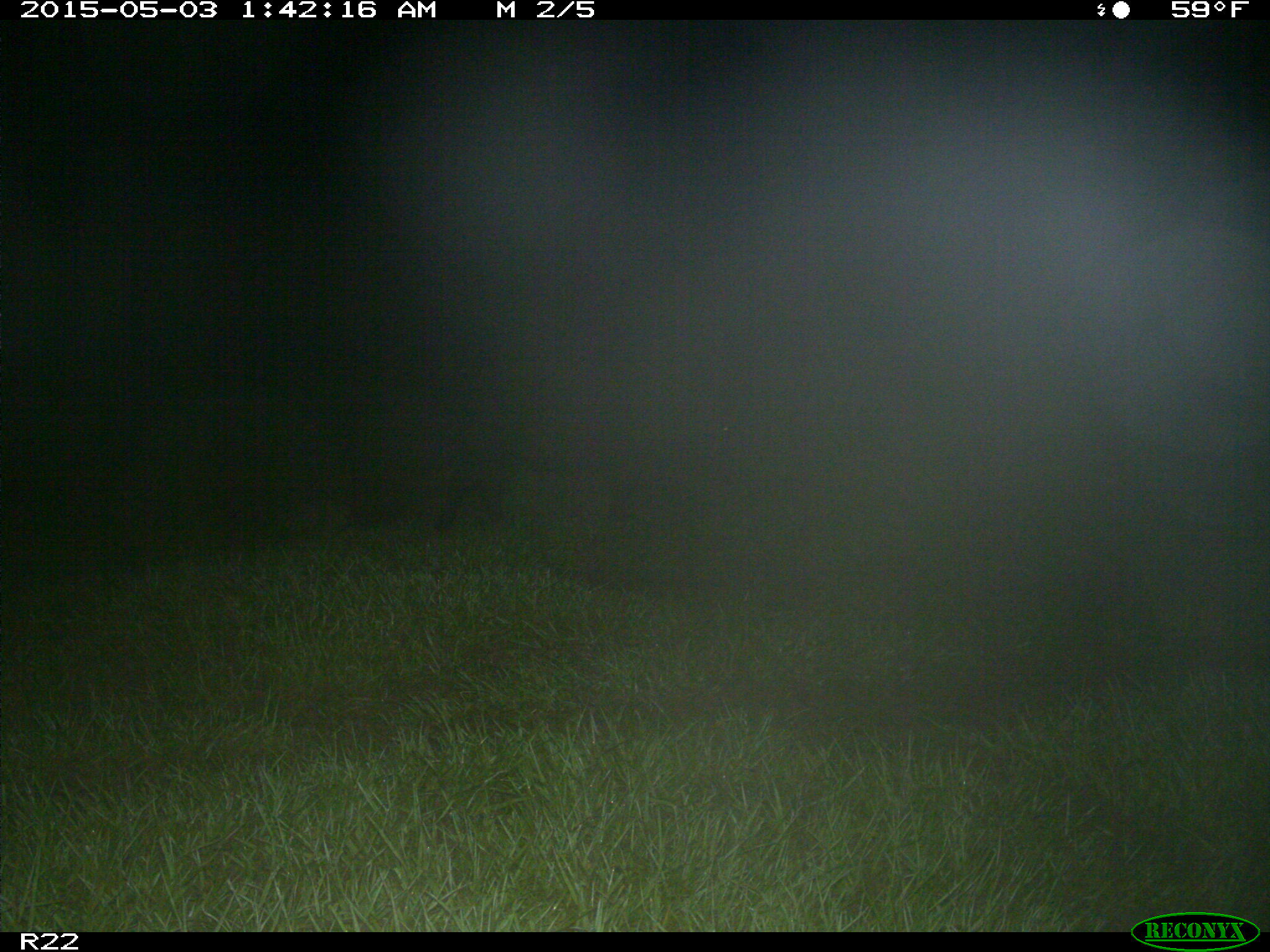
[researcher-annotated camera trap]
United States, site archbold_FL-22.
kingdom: Animalia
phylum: Chordata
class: Mammalia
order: Artiodactyla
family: Suidae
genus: Sus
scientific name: Sus scrofa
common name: wild boar